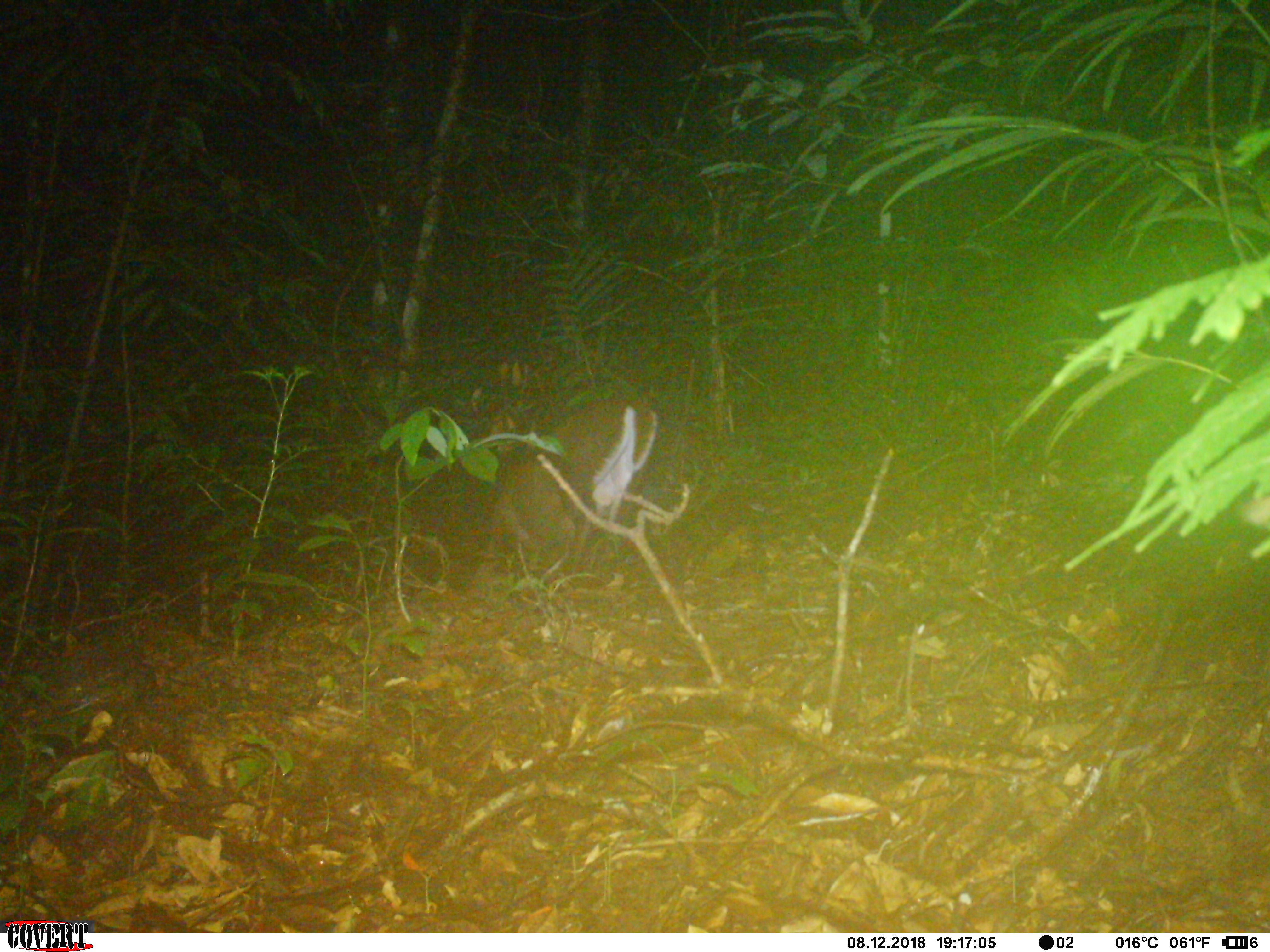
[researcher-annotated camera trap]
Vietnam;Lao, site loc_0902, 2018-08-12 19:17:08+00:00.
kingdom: Animalia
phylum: Chordata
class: Mammalia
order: Artiodactyla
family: Cervidae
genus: Muntiacus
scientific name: Muntiacus rooseveltorum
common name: roosevelt's muntjac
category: roosevelts muntjac group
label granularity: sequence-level